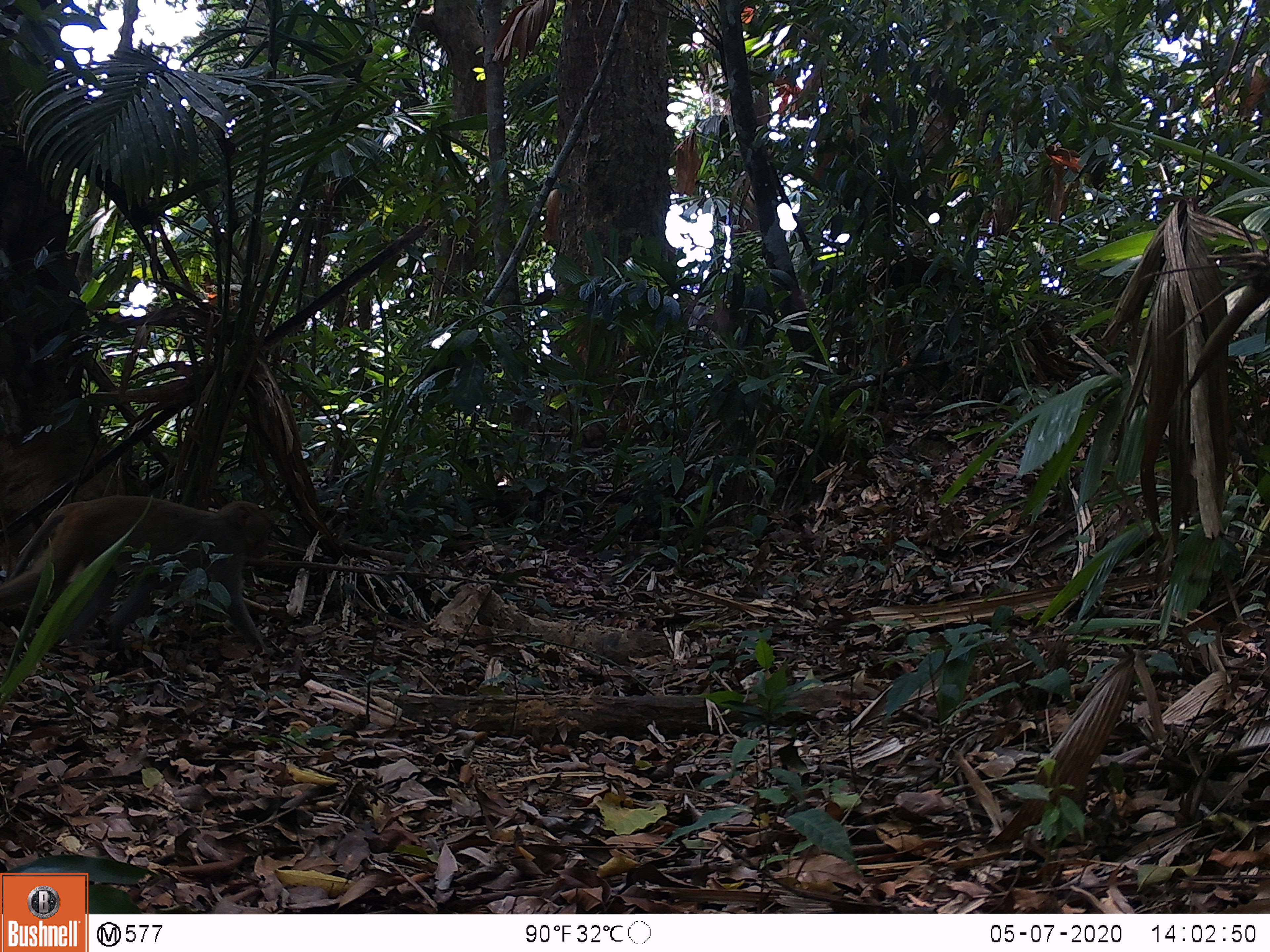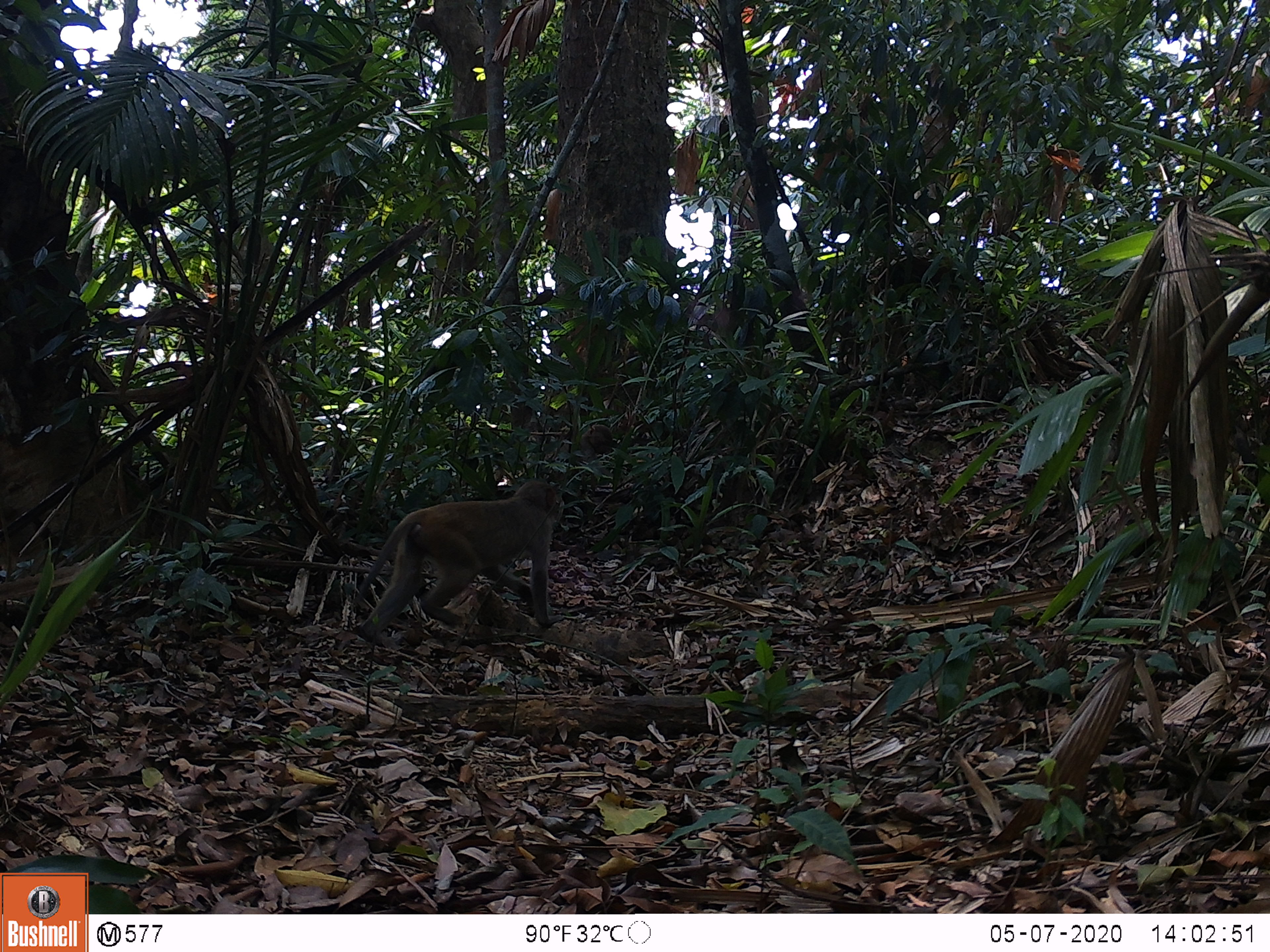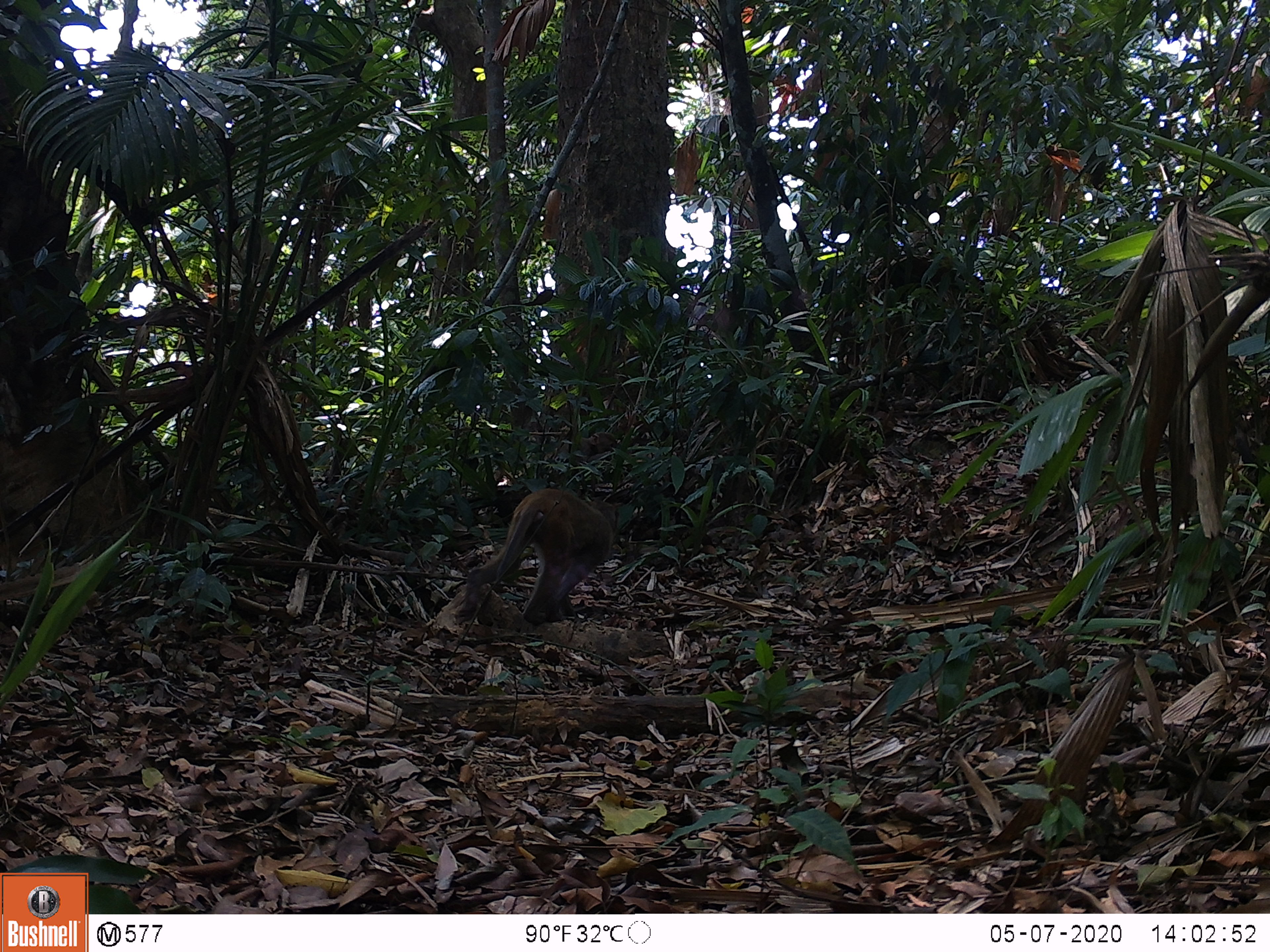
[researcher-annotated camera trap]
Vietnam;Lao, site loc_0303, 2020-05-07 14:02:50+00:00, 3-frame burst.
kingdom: Animalia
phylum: Chordata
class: Mammalia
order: Primates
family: Cercopithecidae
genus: Macaca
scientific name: Macaca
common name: macaques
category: assam or rhesus macaque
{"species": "assam or rhesus macaque (macaques) (Macaca)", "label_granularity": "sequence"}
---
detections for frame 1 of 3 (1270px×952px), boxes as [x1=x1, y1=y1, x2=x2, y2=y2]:
assam or rhesus macaque: [x1=0, y1=495, x2=276, y2=655]; [x1=580, y1=422, x2=609, y2=454]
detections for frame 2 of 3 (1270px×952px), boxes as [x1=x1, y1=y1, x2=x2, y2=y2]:
assam or rhesus macaque: [x1=354, y1=480, x2=564, y2=648]; [x1=580, y1=424, x2=613, y2=475]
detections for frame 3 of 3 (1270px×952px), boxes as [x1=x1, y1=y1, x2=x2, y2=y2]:
assam or rhesus macaque: [x1=464, y1=488, x2=620, y2=625]; [x1=577, y1=431, x2=616, y2=462]